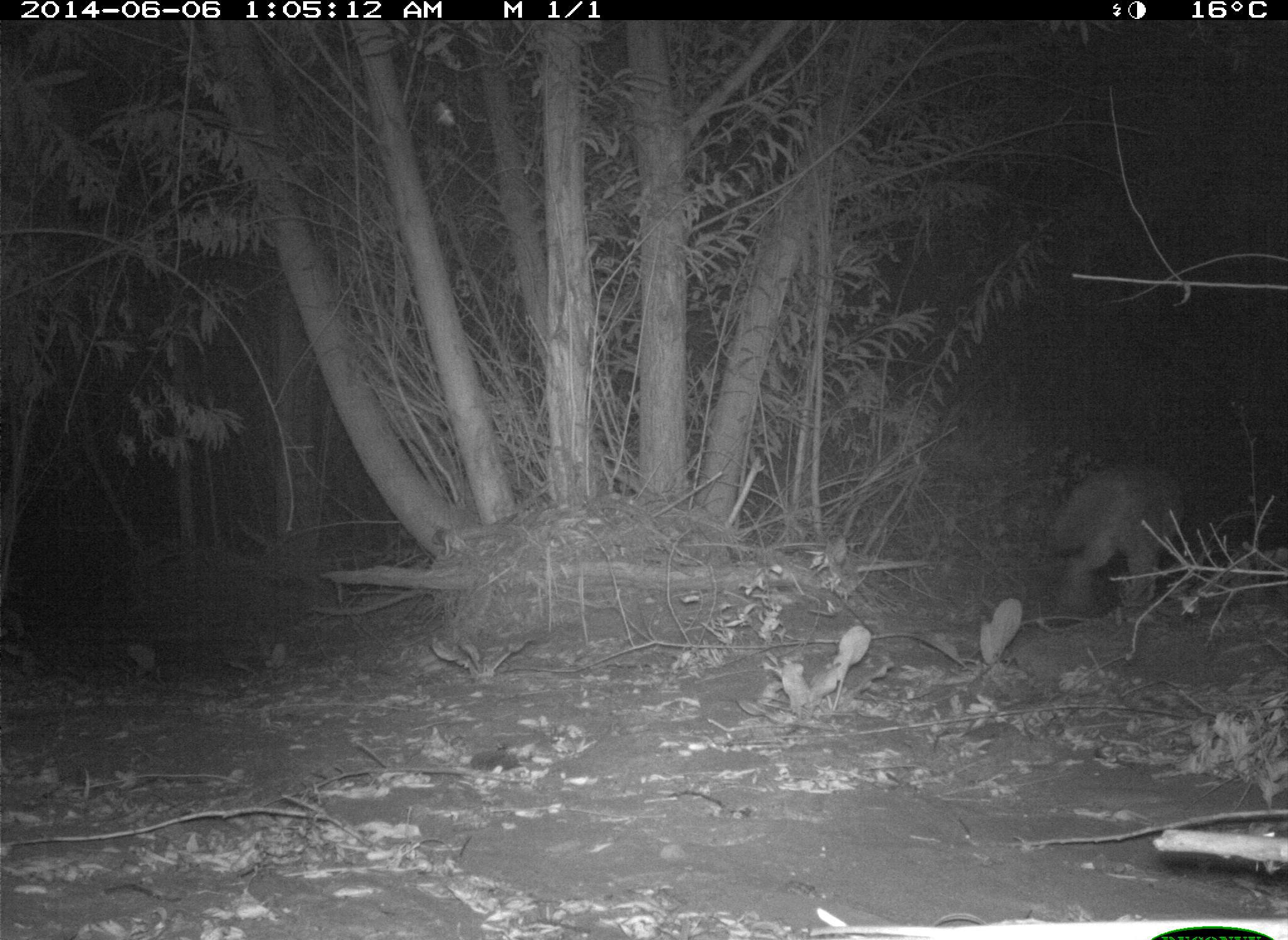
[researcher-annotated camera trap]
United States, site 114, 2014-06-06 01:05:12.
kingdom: Animalia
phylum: Chordata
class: Mammalia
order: Carnivora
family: Canidae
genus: Canis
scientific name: Canis latrans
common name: coyote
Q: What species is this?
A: Coyote (Canis latrans).